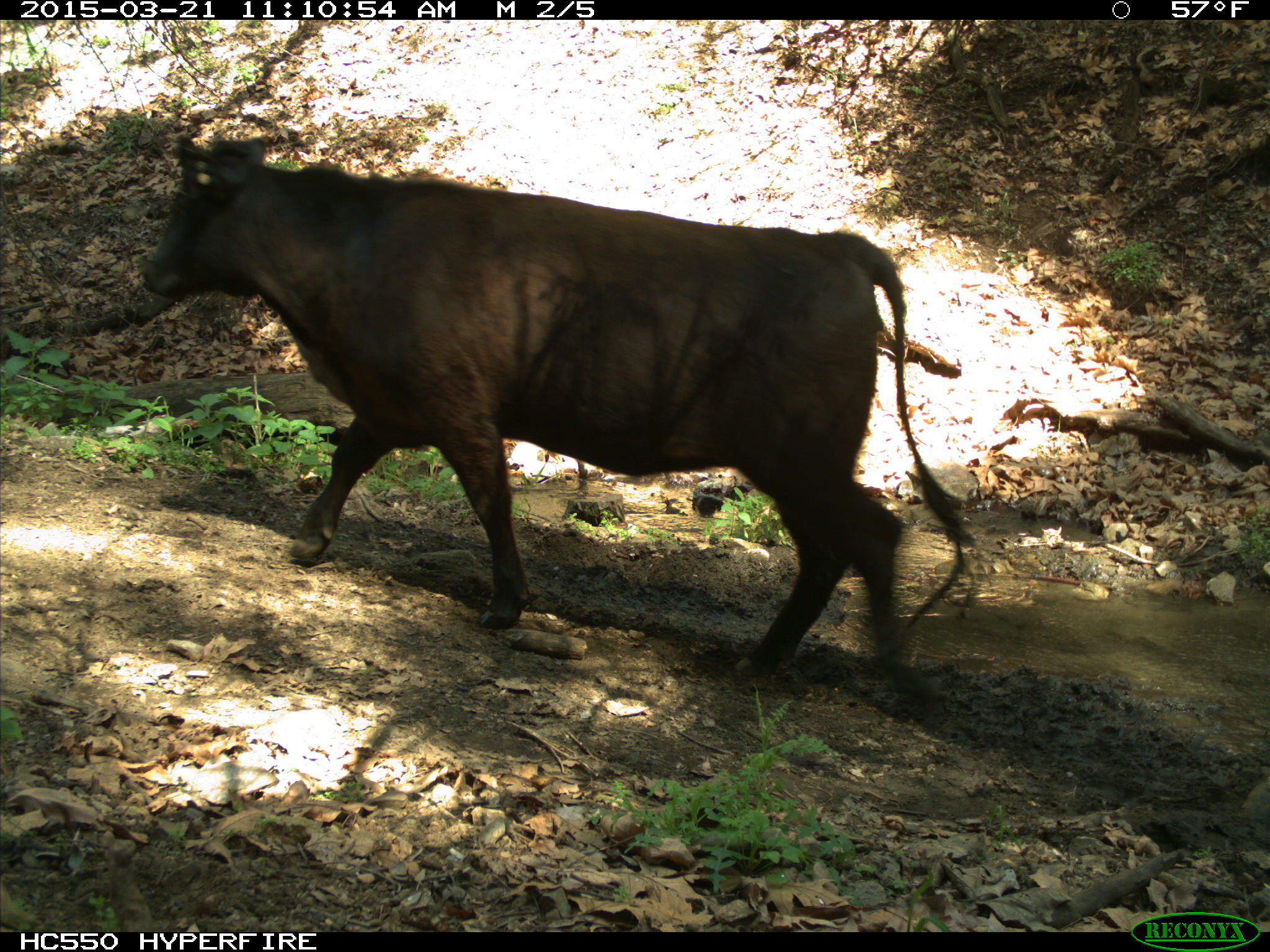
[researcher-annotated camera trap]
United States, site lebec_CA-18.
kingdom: Animalia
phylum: Chordata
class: Mammalia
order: Artiodactyla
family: Bovidae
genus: Bos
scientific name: Bos taurus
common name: domestic cow